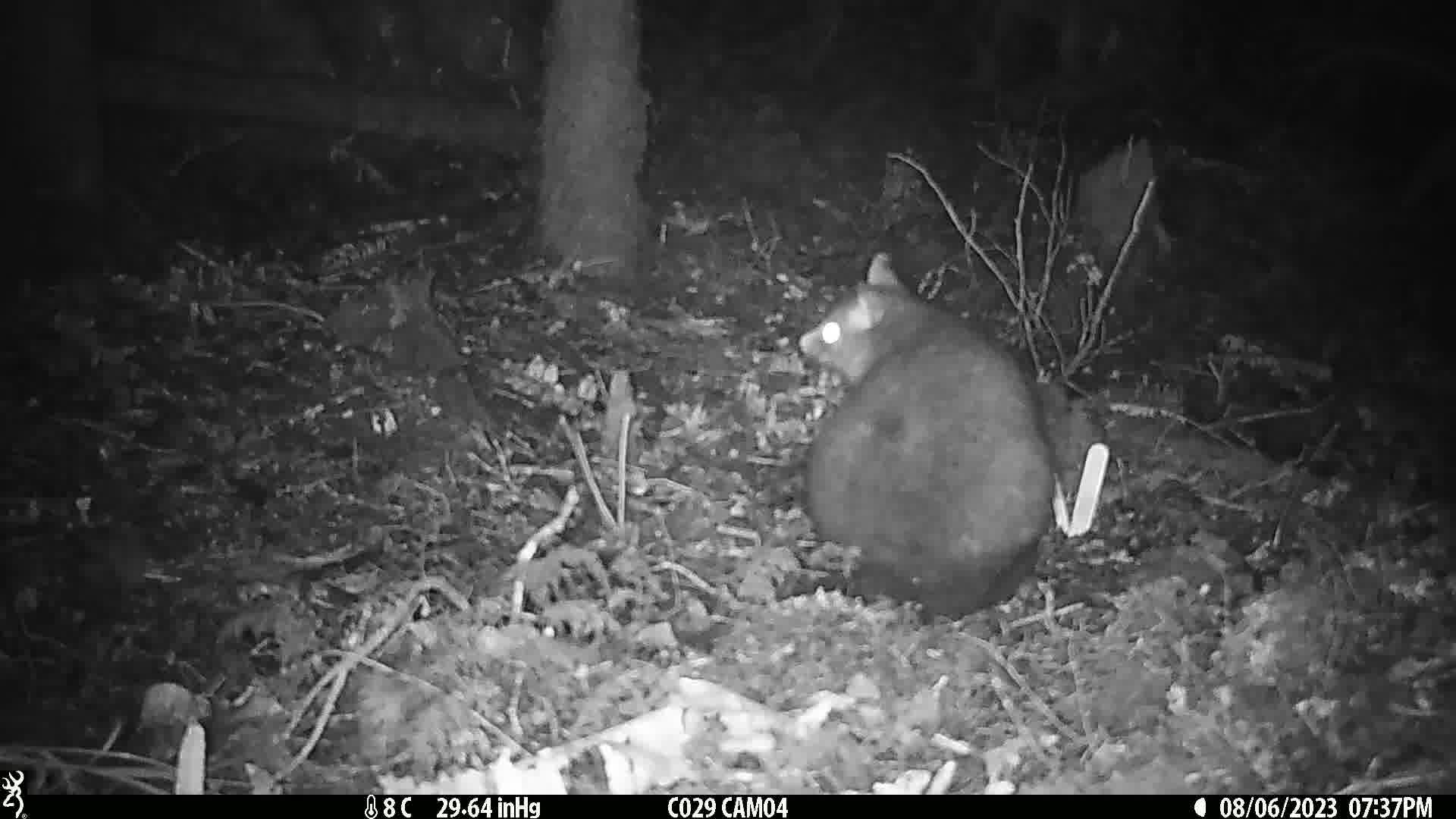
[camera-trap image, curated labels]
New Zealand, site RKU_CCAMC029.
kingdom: Animalia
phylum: Chordata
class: Mammalia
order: Diprotodontia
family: Phalangeridae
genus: Trichosurus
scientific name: Trichosurus vulpecula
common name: common brushtail possum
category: possum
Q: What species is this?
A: Possum (common brushtail possum) (Trichosurus vulpecula).